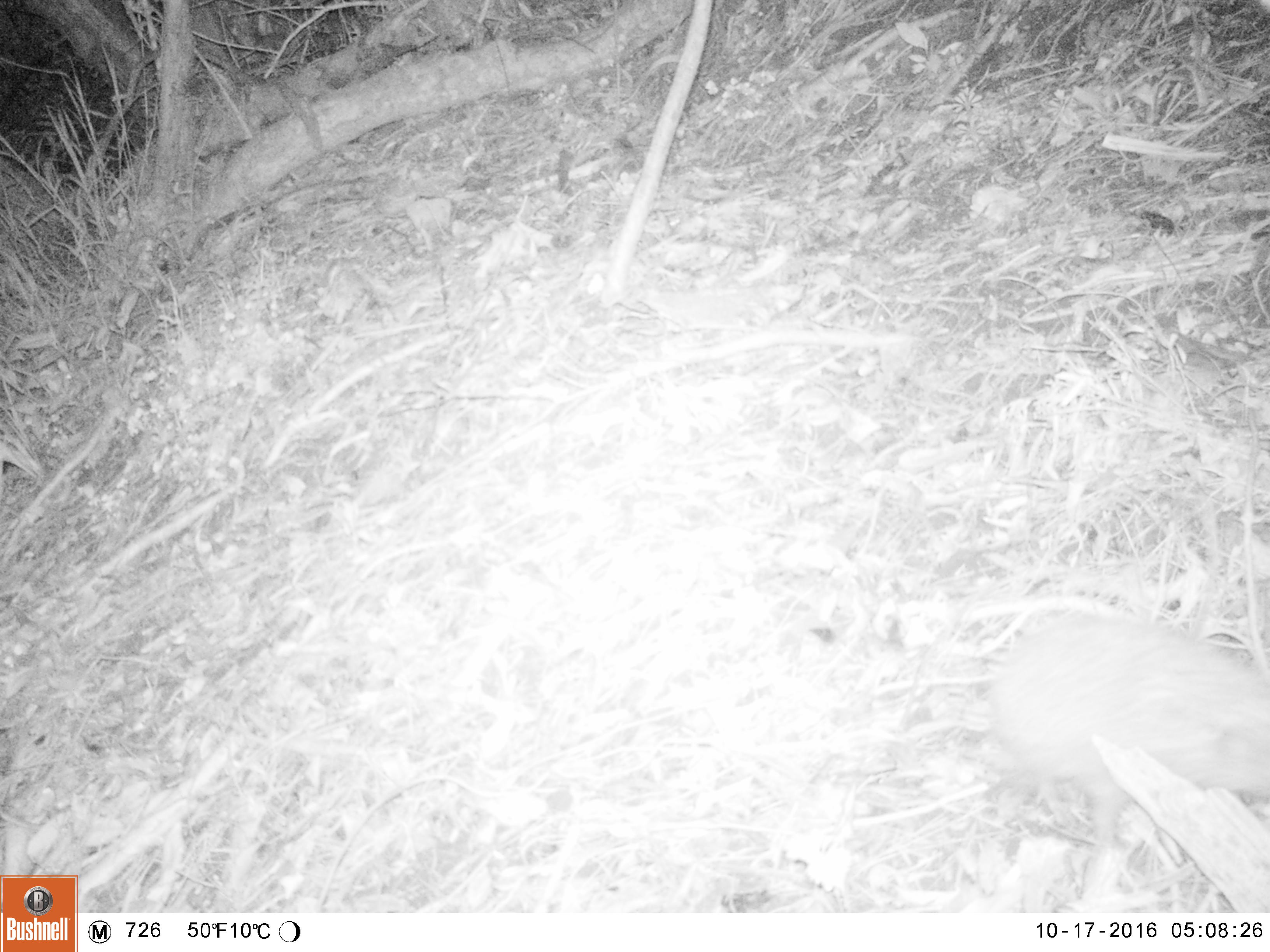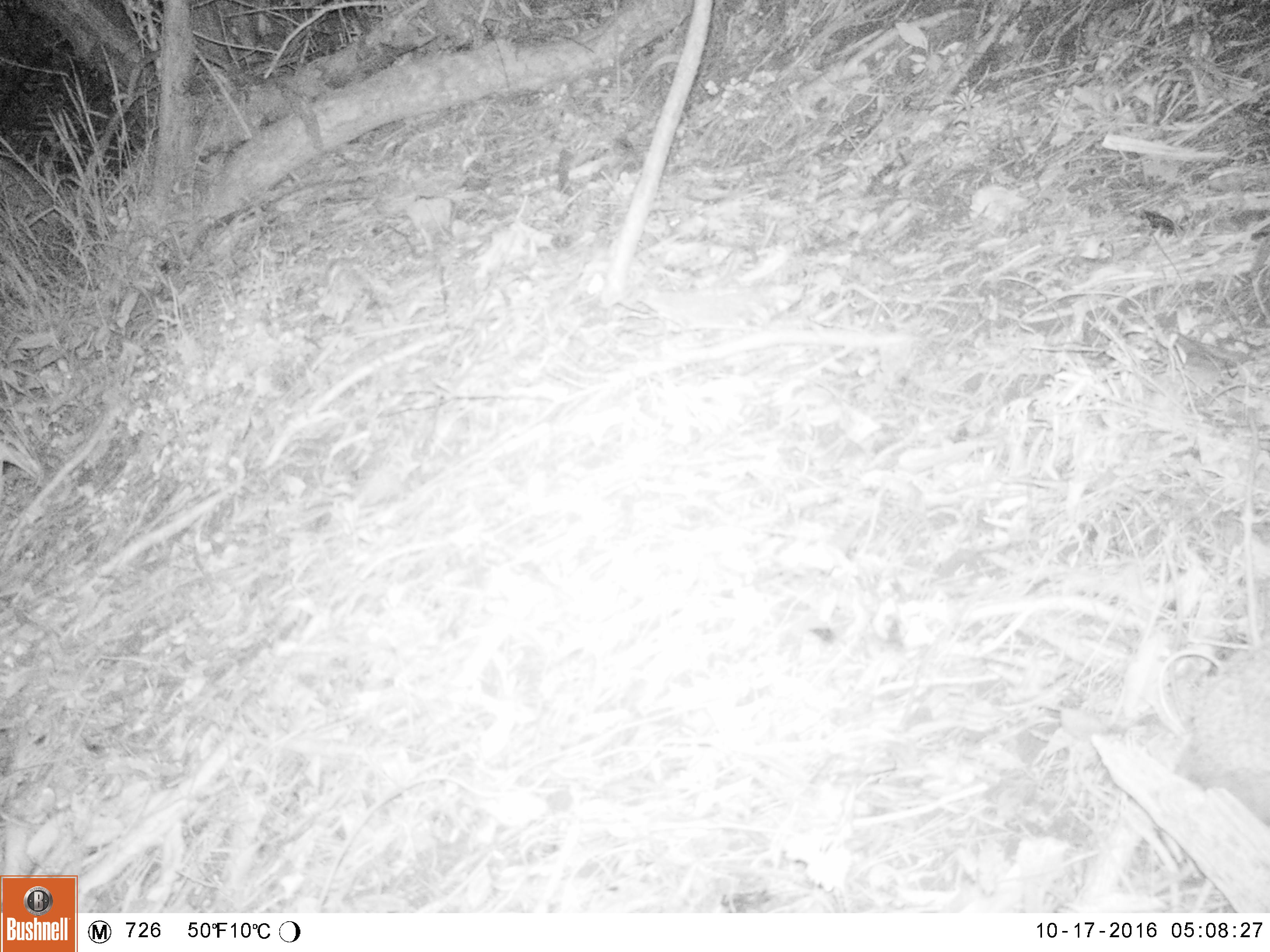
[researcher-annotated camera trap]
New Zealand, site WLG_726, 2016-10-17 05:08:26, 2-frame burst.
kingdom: Animalia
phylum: Chordata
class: Mammalia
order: Eulipotyphla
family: Erinaceidae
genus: Erinaceus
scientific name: Erinaceus europaeus europaeus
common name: european hedgehog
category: hedgehog